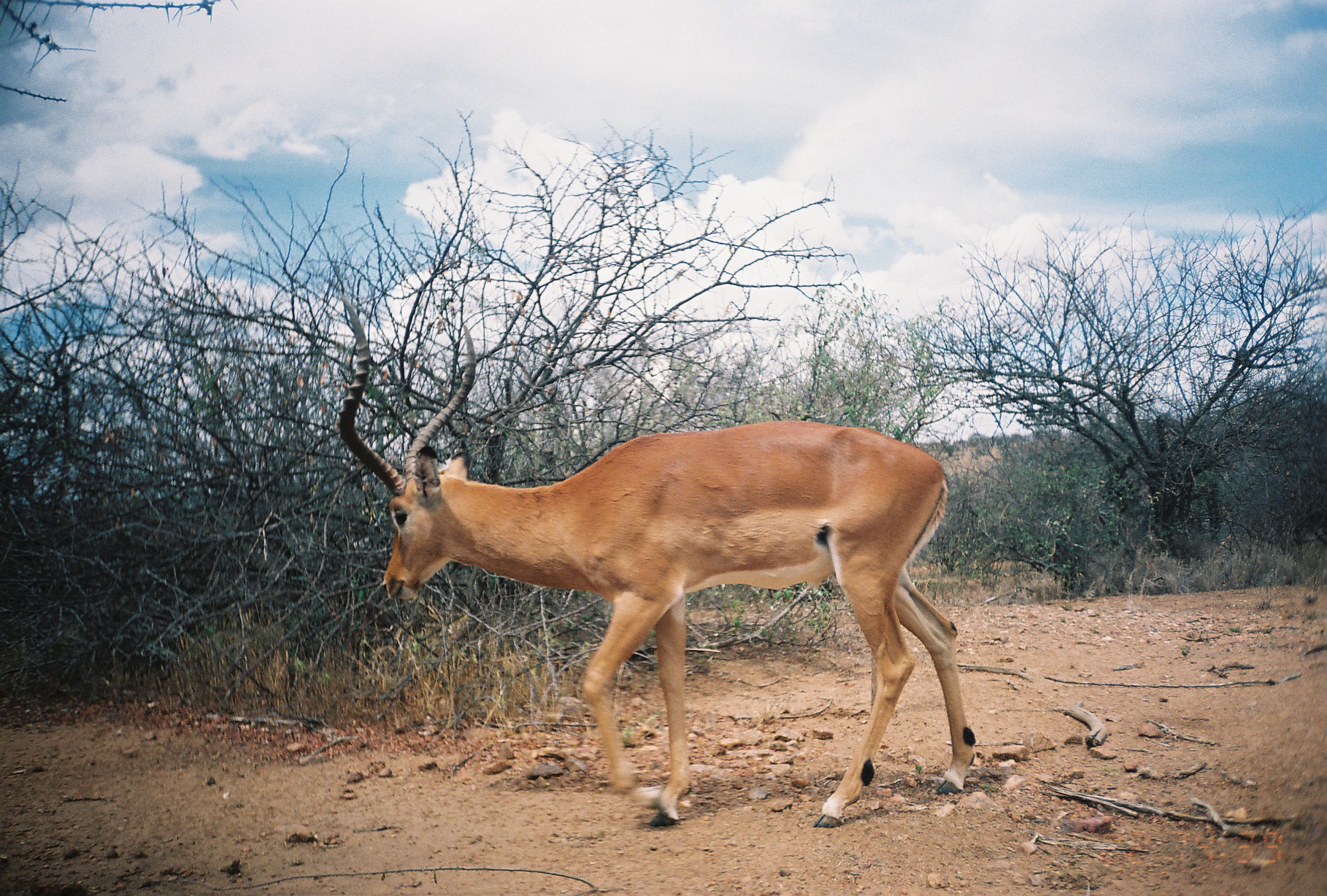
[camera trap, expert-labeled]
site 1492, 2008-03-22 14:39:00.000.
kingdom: Animalia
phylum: Chordata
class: Mammalia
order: Artiodactyla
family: Bovidae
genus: Aepyceros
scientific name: Aepyceros melampus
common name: impala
Aepyceros melampus (impala), count 1.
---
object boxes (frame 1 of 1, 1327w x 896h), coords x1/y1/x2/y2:
aepyceros melampus: 329/288/975/826